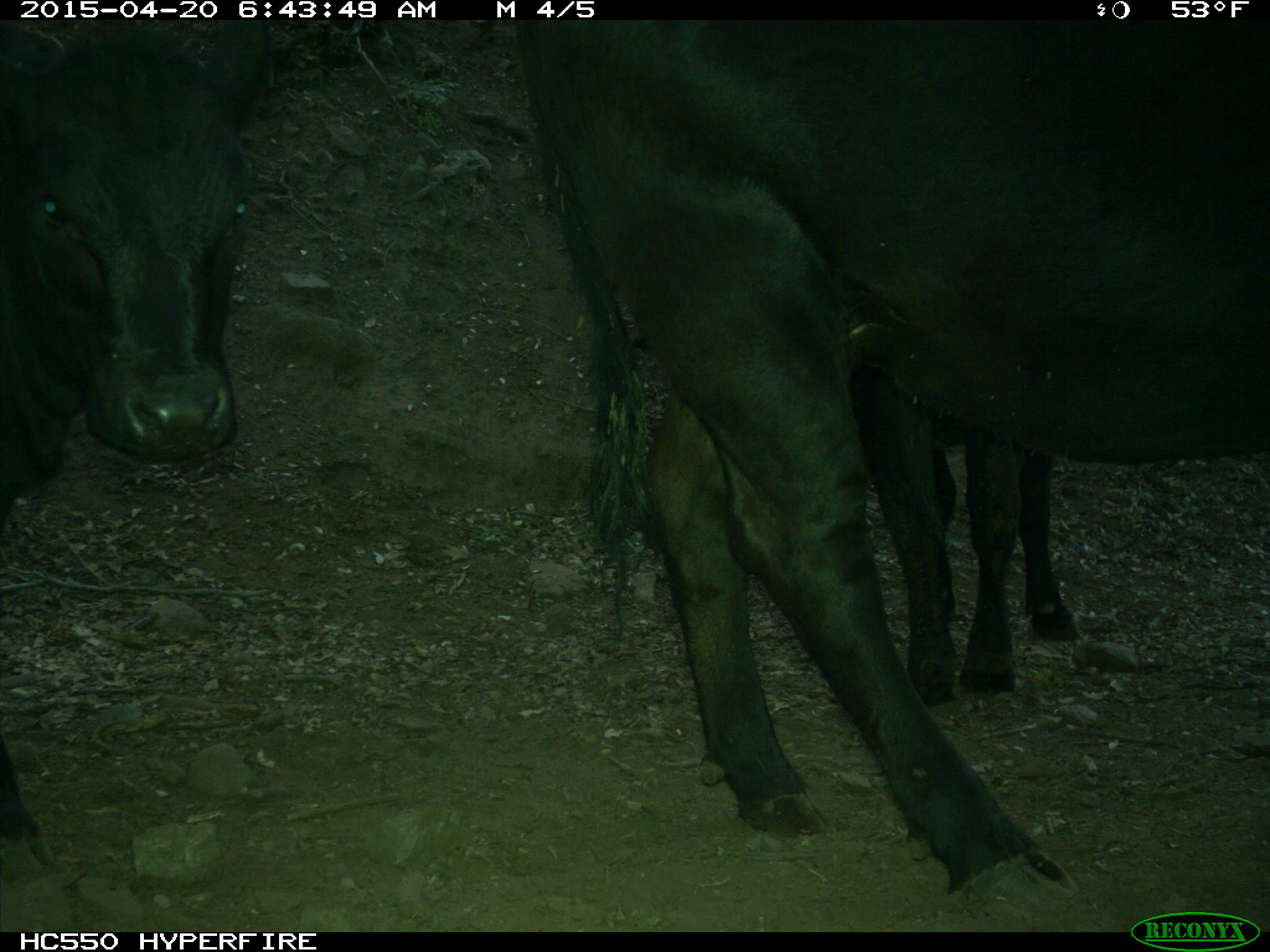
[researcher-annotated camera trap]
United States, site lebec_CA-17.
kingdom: Animalia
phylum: Chordata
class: Mammalia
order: Artiodactyla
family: Bovidae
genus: Bos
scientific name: Bos taurus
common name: domestic cow